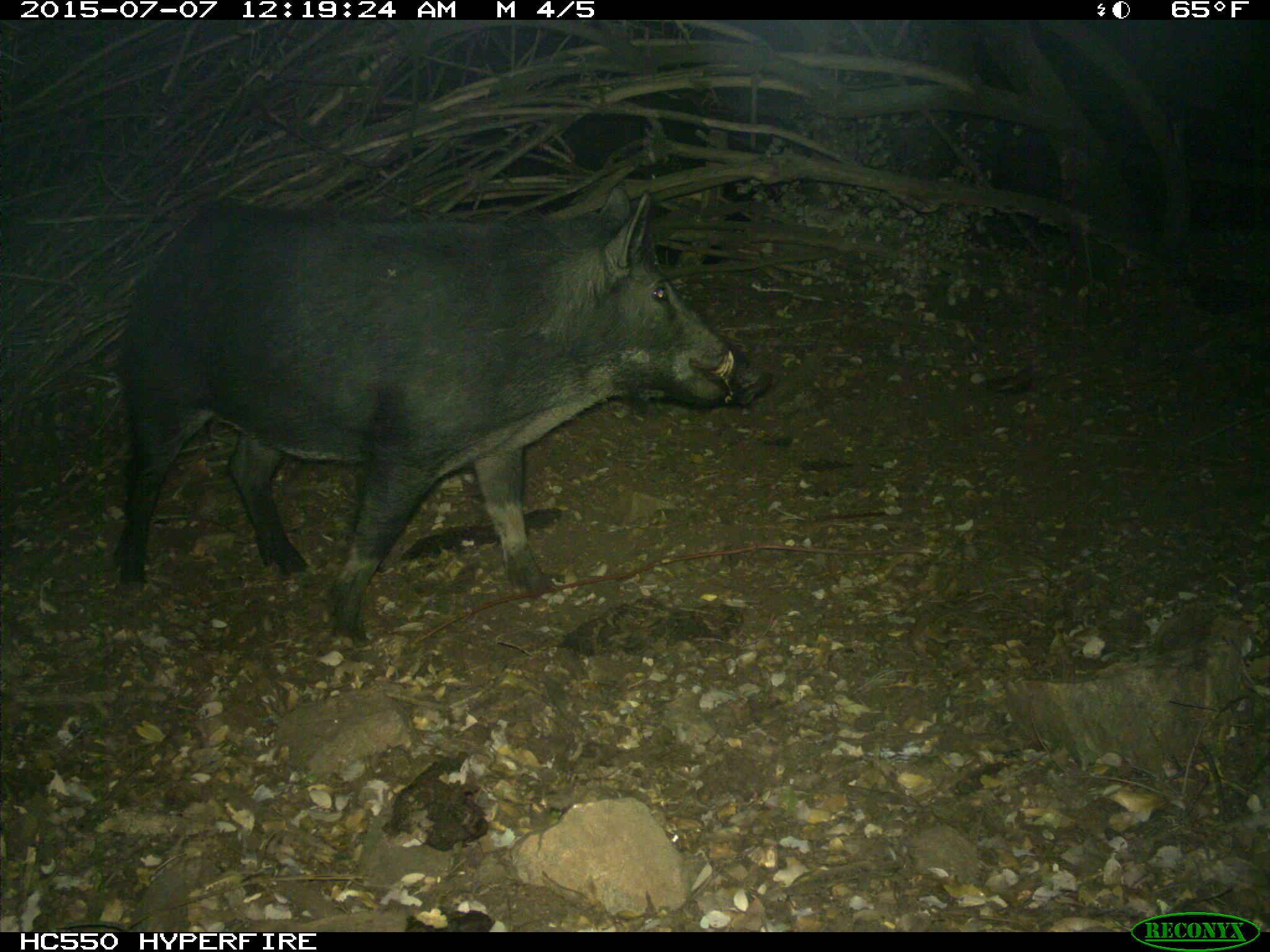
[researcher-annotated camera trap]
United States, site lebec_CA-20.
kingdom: Animalia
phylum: Chordata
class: Mammalia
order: Artiodactyla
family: Suidae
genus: Sus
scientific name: Sus scrofa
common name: wild boar